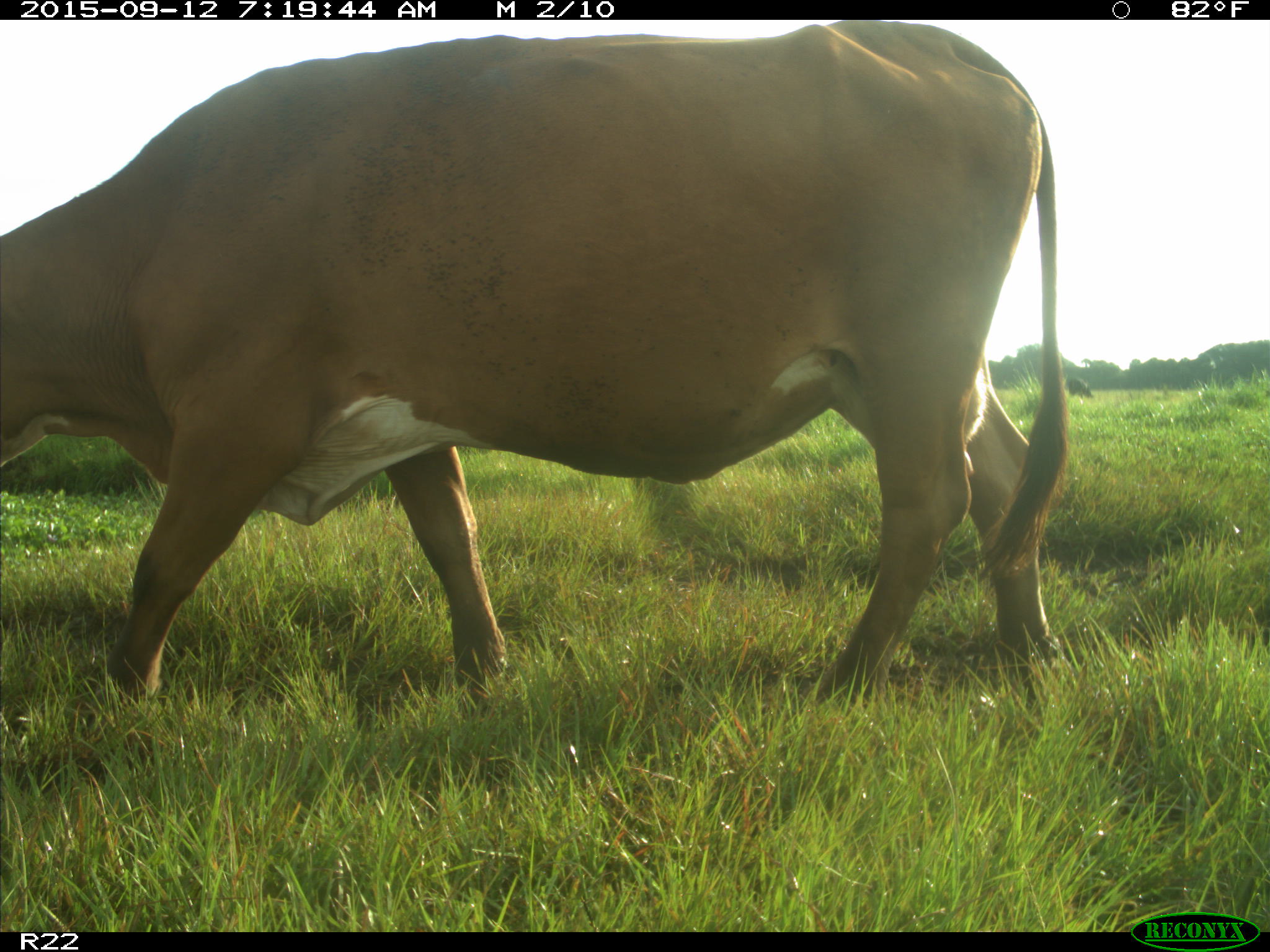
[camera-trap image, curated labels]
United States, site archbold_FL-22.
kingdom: Animalia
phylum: Chordata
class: Mammalia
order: Artiodactyla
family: Bovidae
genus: Bos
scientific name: Bos taurus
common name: domestic cow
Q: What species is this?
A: Bos taurus (domestic cow).